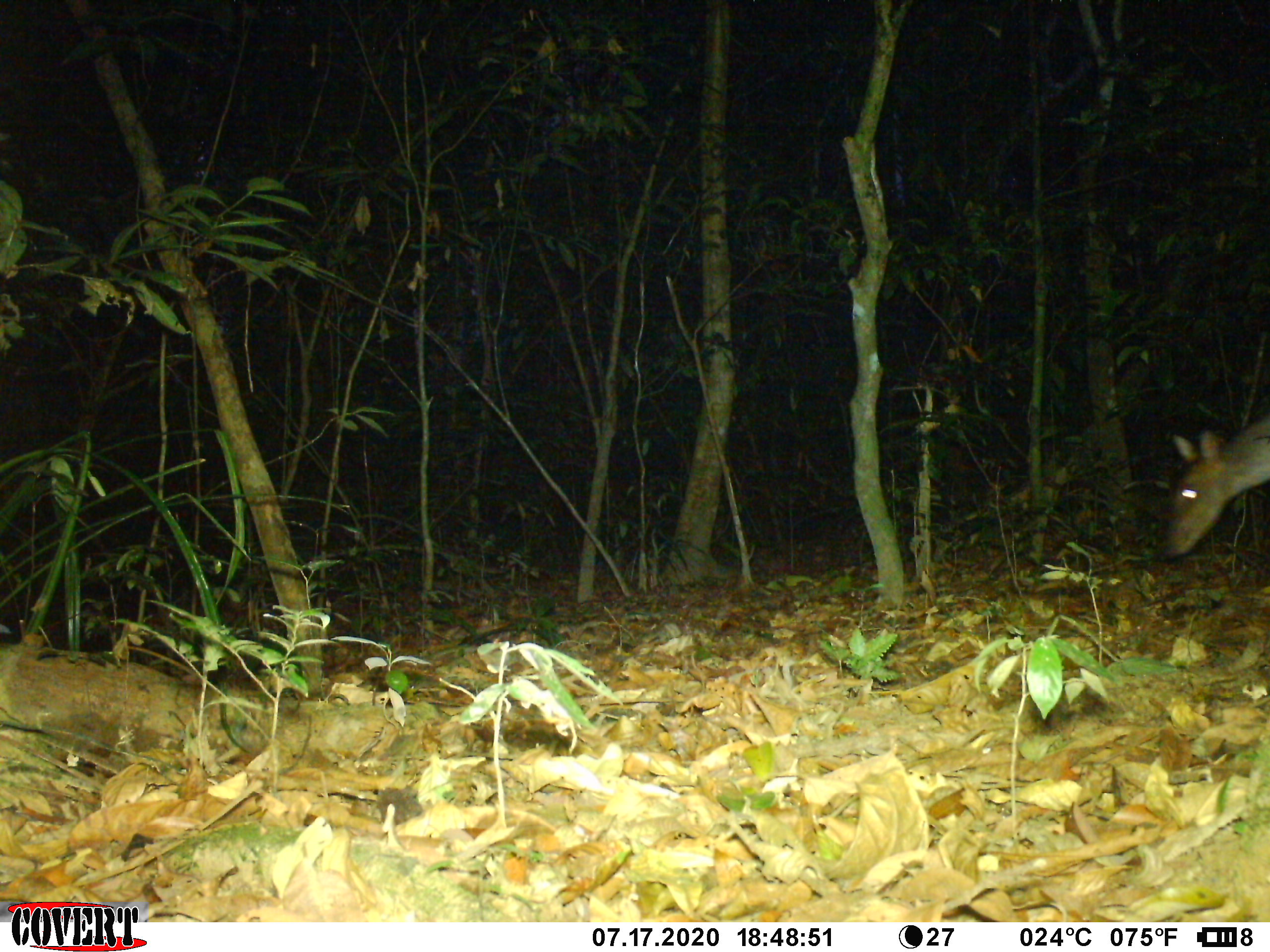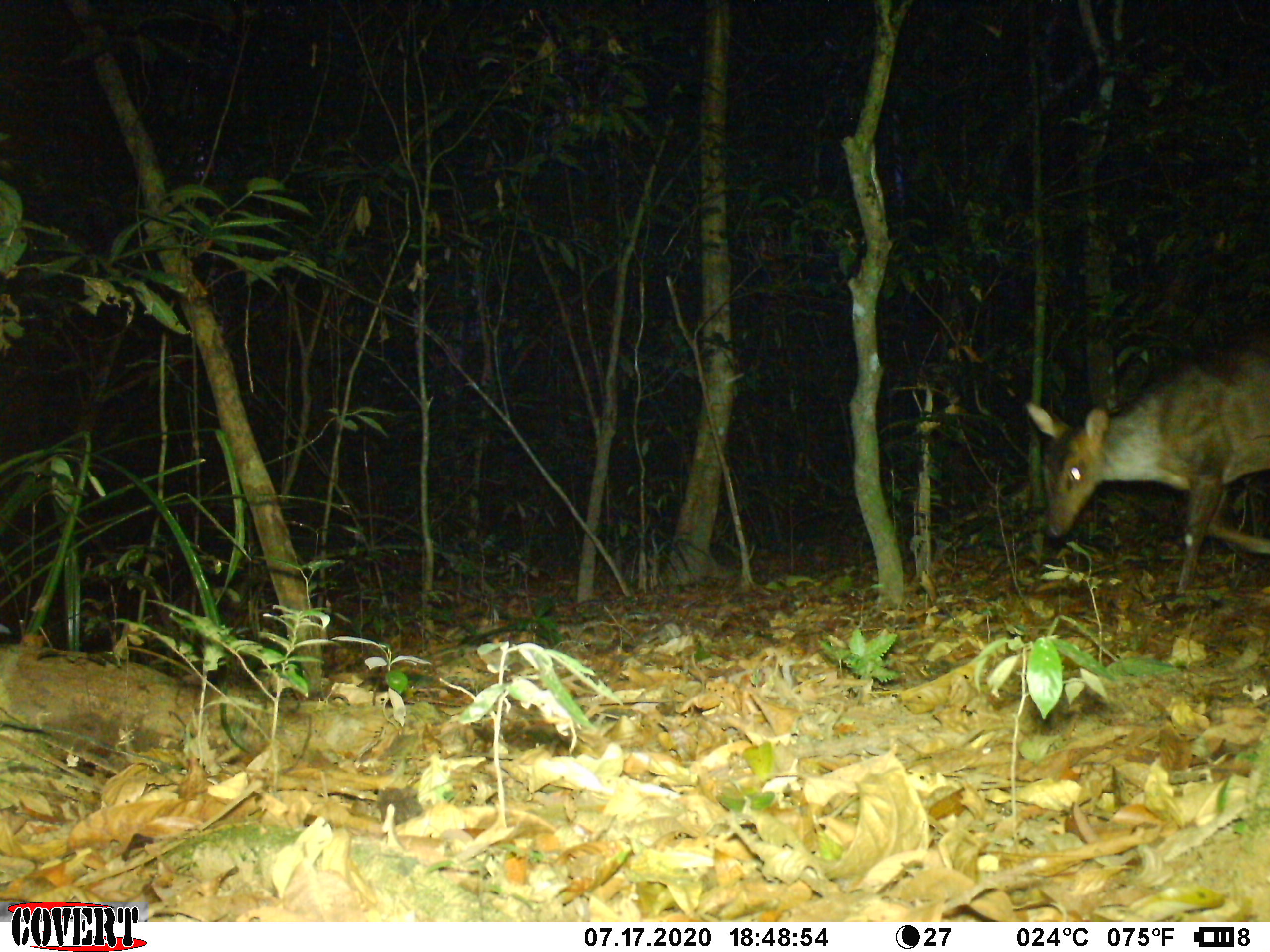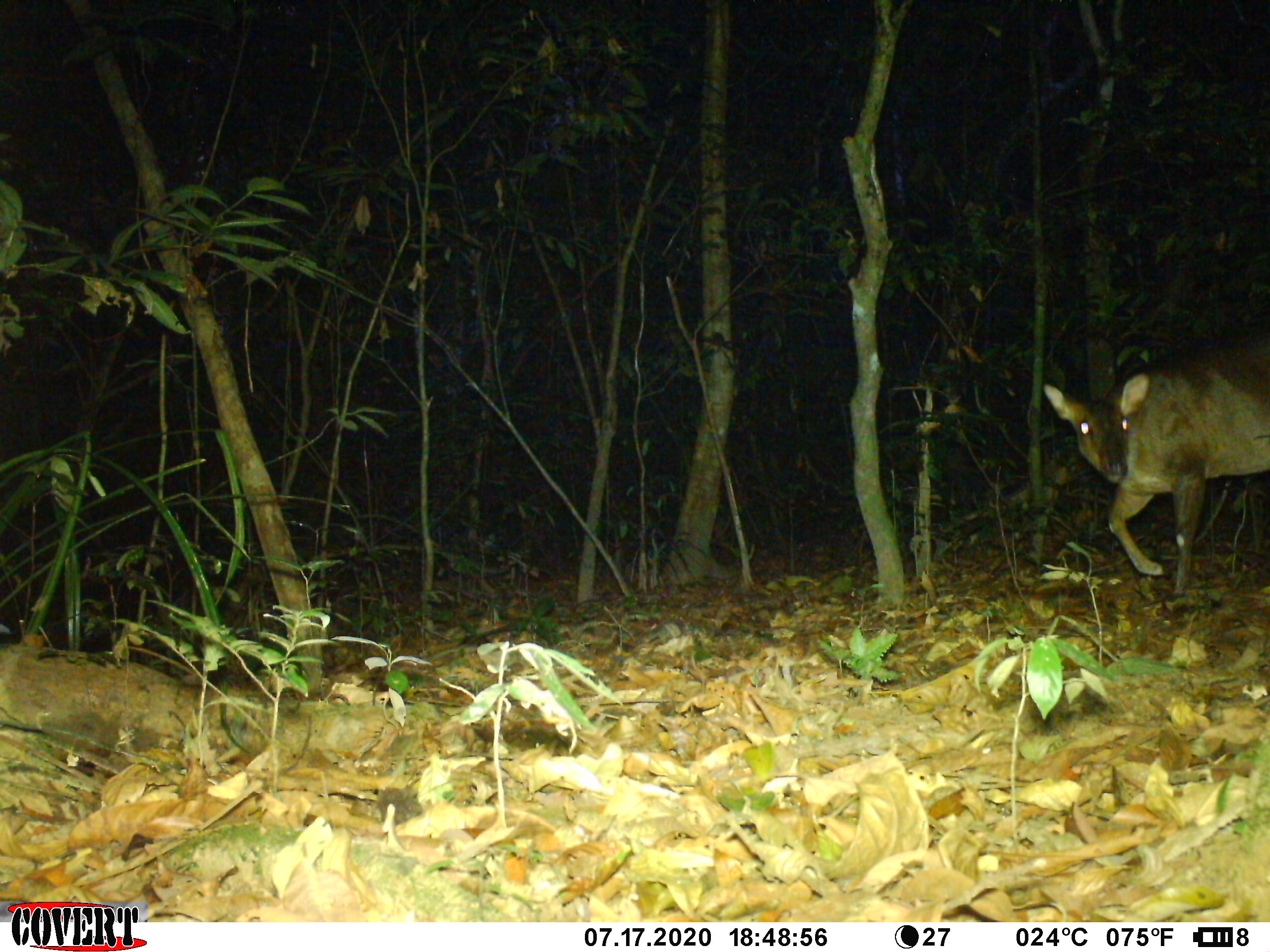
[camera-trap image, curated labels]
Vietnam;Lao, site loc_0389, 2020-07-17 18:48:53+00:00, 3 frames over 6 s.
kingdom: Animalia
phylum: Chordata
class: Mammalia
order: Artiodactyla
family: Cervidae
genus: Muntiacus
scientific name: Muntiacus vuquangensis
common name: large-antlered muntjac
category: large antlered muntjac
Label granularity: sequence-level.